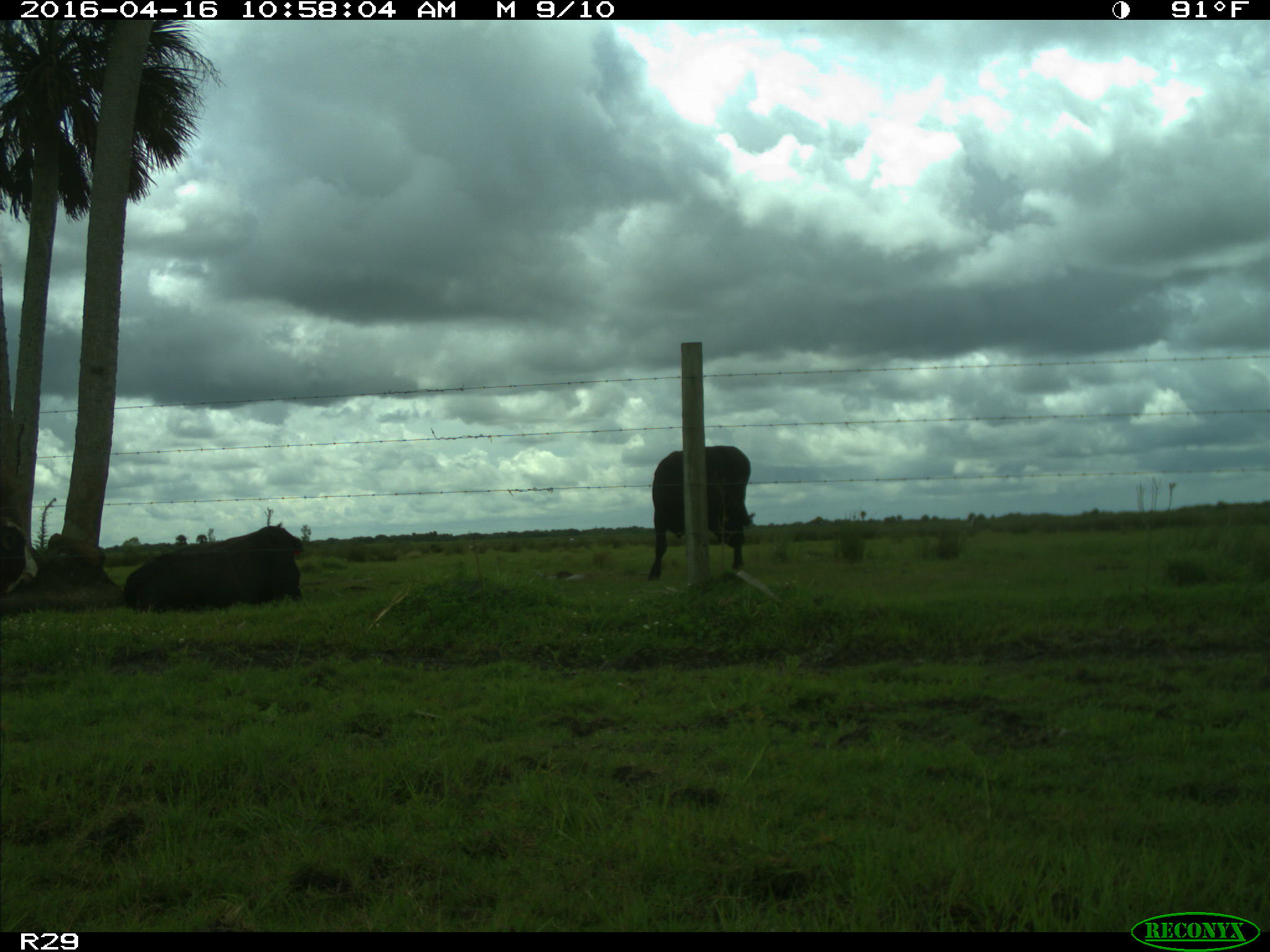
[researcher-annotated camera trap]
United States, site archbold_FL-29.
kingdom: Animalia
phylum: Chordata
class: Mammalia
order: Artiodactyla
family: Bovidae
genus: Bos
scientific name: Bos taurus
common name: domestic cow